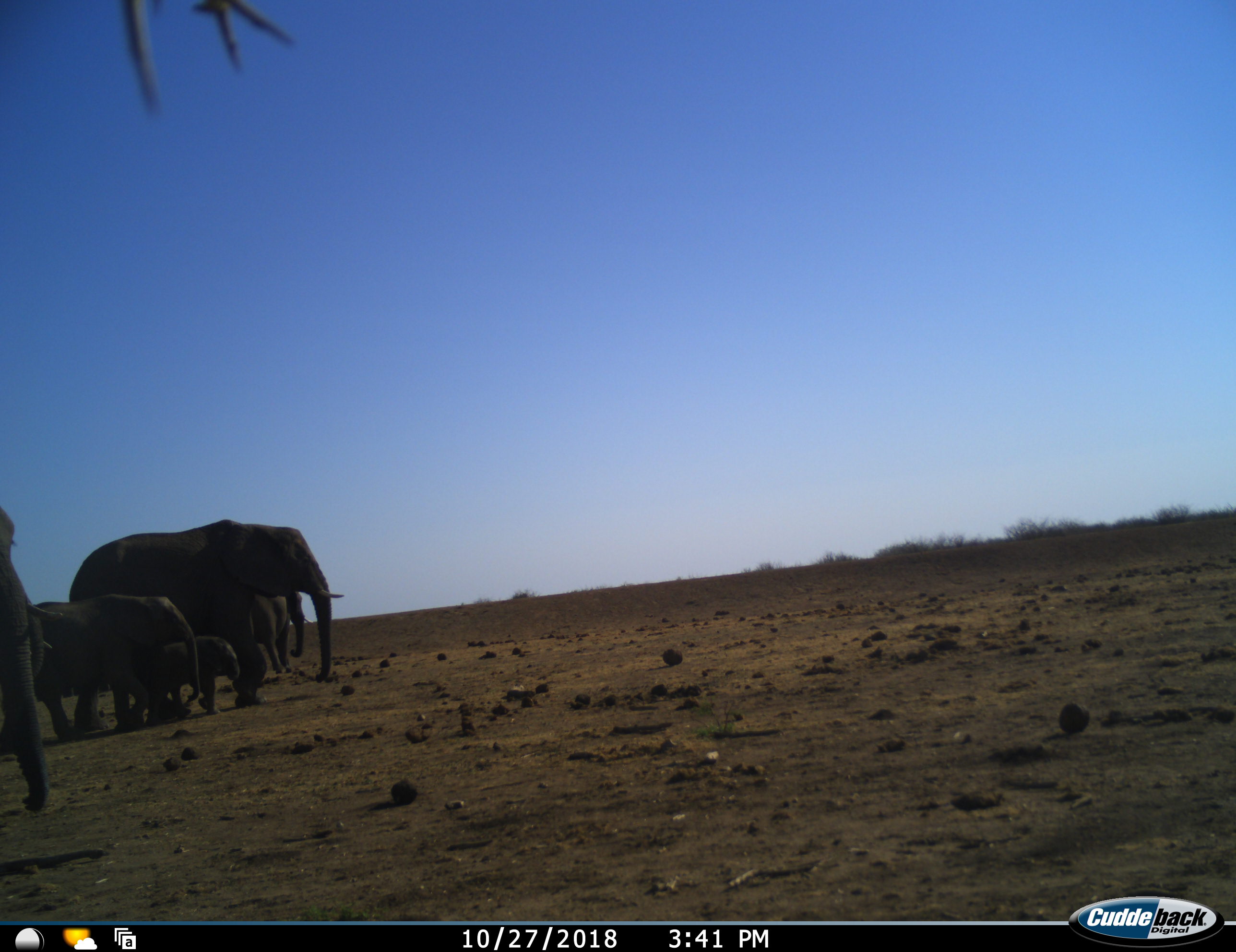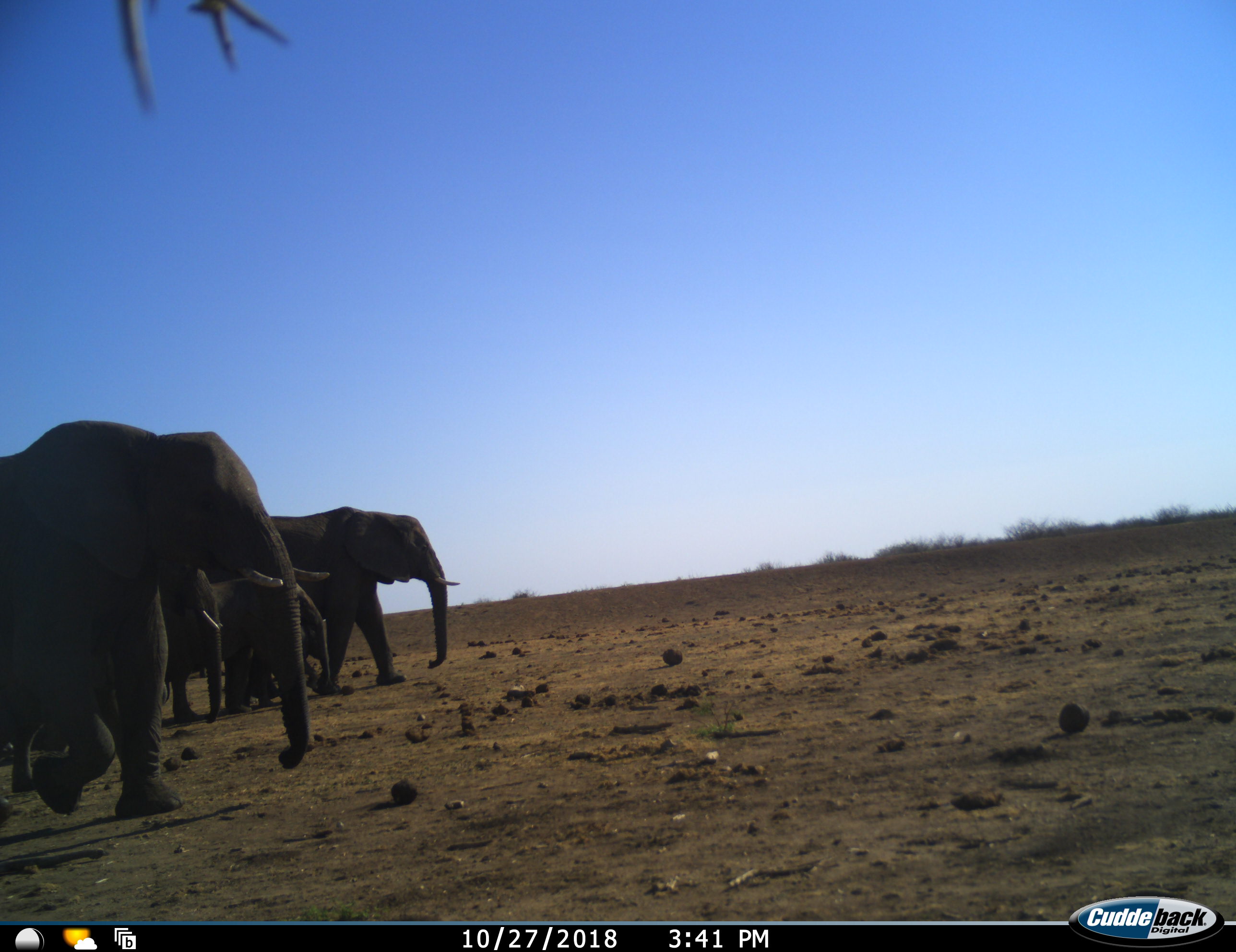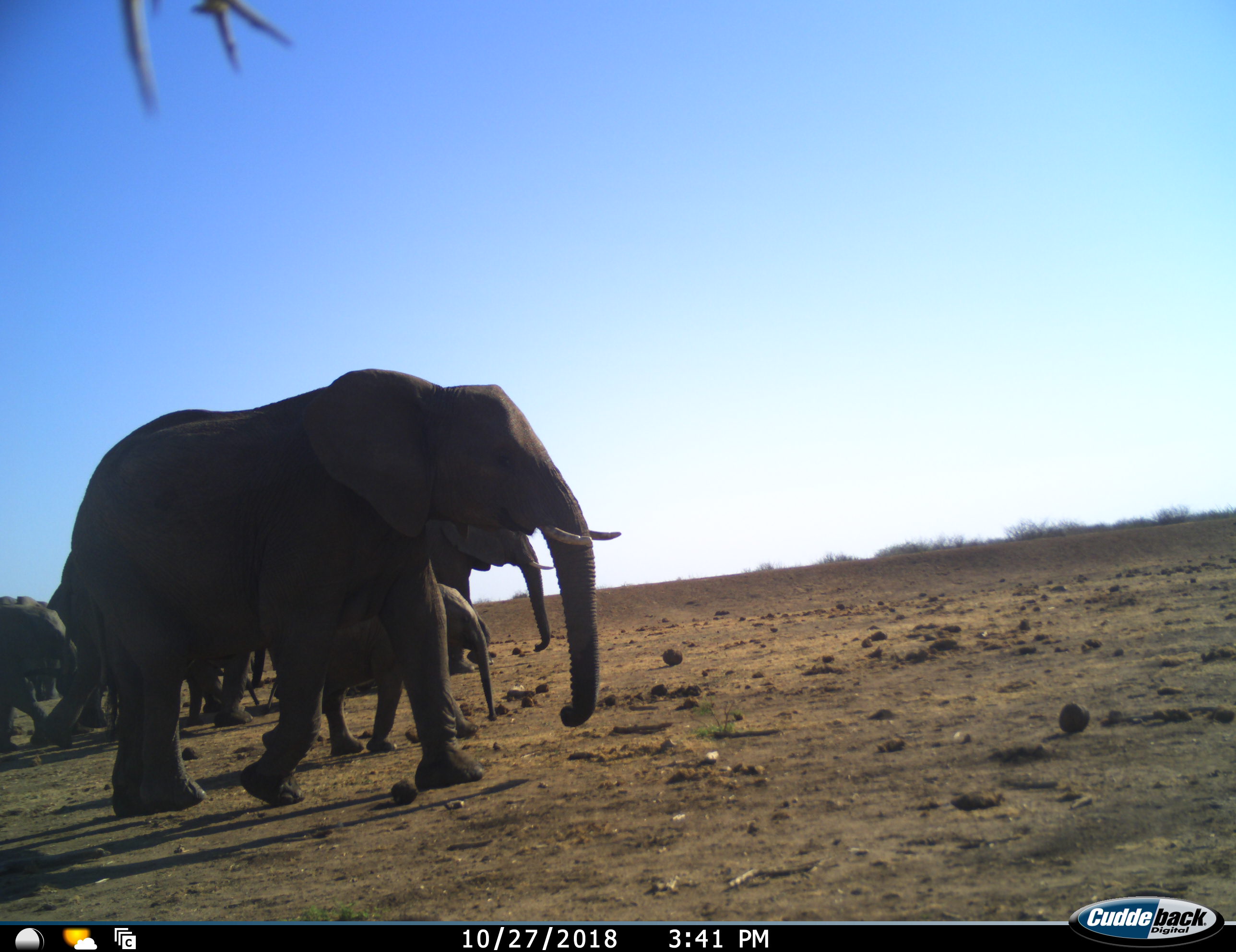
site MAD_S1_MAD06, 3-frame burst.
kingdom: Animalia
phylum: Chordata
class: Mammalia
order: Proboscidea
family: Elephantidae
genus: Loxodonta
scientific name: Loxodonta africana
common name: african bush elephant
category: elephant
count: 8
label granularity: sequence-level